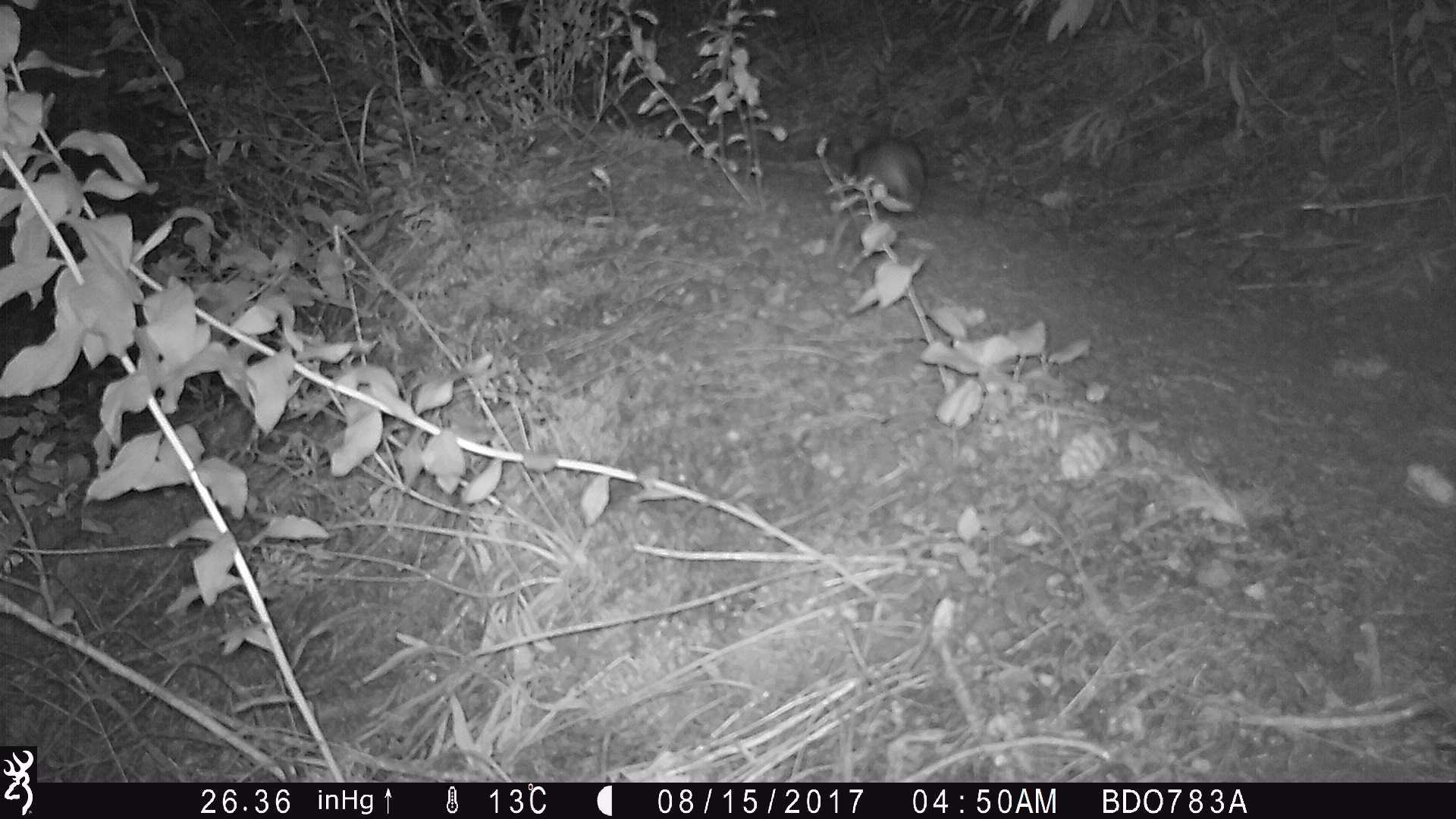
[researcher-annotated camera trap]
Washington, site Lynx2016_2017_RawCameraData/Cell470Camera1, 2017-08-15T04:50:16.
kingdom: Animalia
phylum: Chordata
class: Mammalia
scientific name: Mammalia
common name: small mammal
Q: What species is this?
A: Small mammal (Mammalia).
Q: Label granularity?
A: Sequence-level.